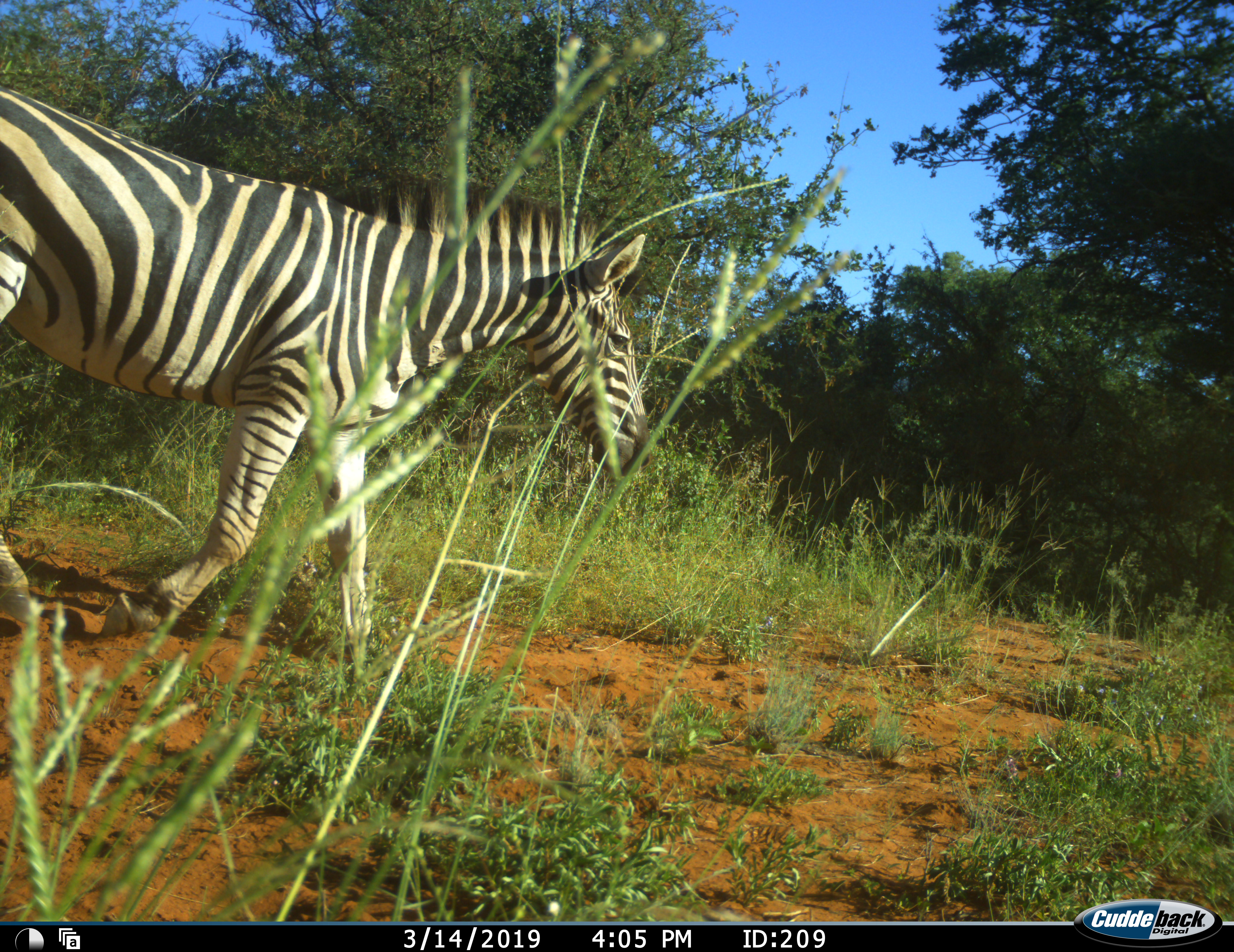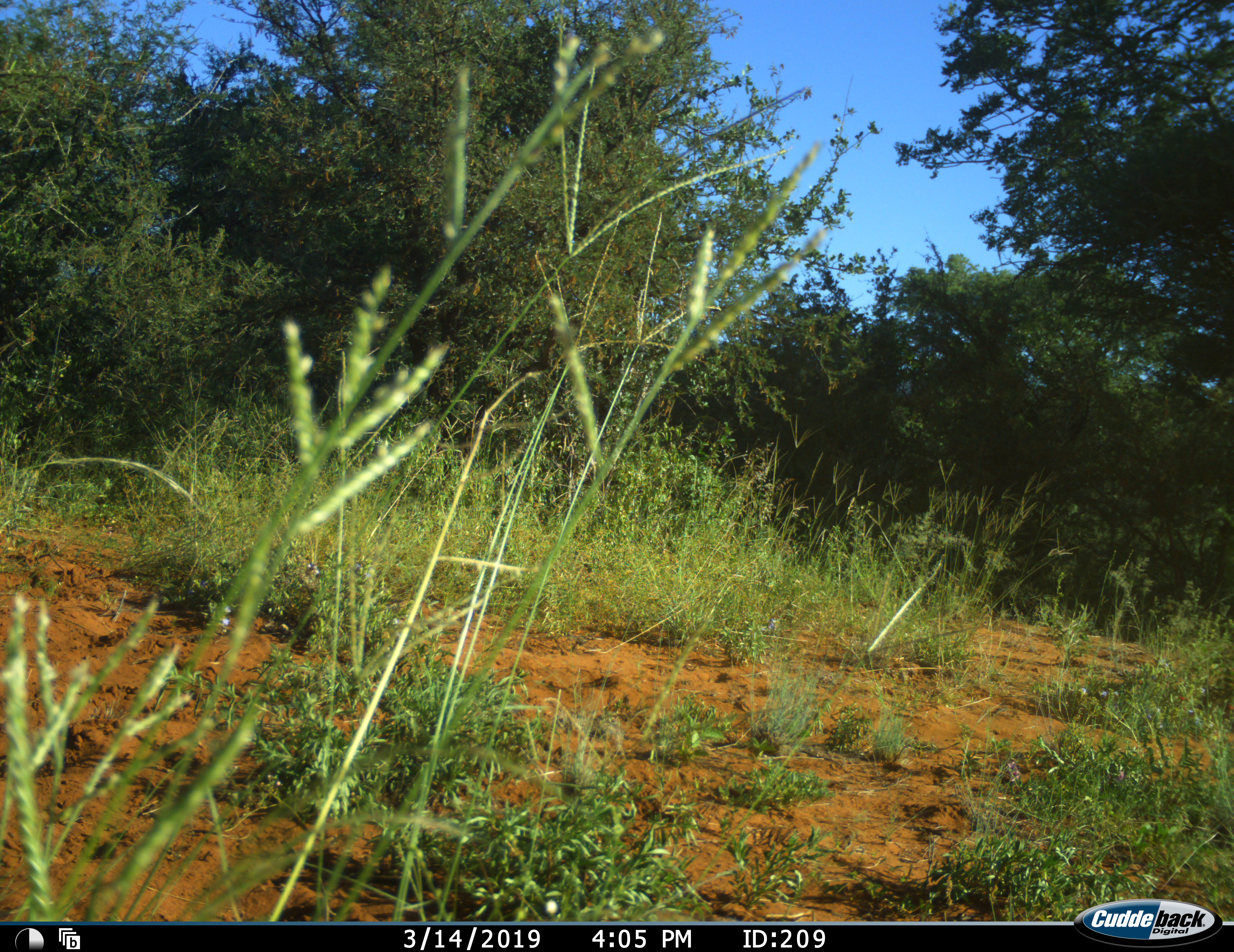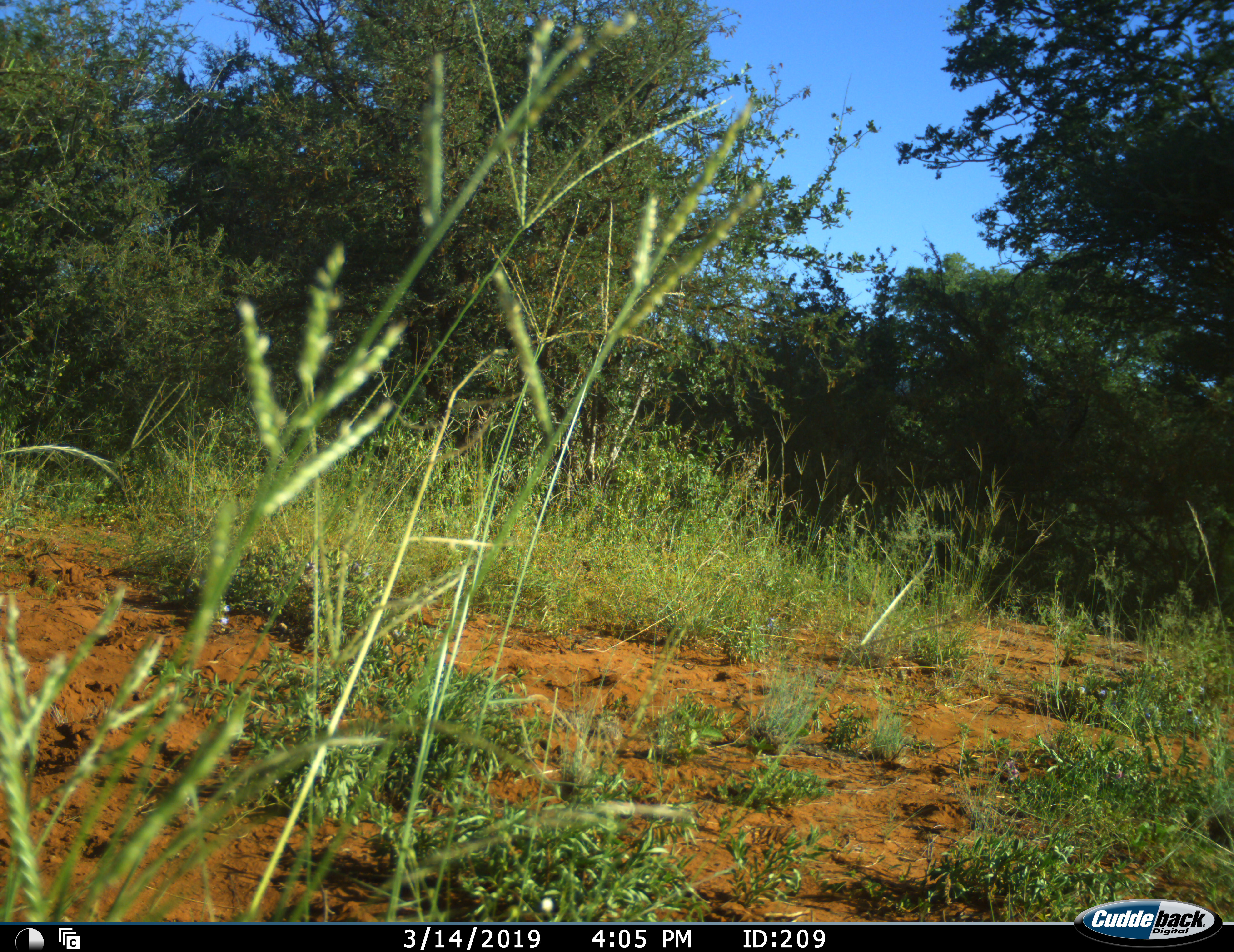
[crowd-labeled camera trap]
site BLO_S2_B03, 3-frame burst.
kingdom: Animalia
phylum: Chordata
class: Mammalia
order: Perissodactyla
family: Equidae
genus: Equus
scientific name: Equus quagga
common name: plains zebra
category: zebraplains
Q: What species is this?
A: Zebraplains (plains zebra) (Equus quagga).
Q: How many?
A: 1.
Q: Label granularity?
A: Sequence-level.